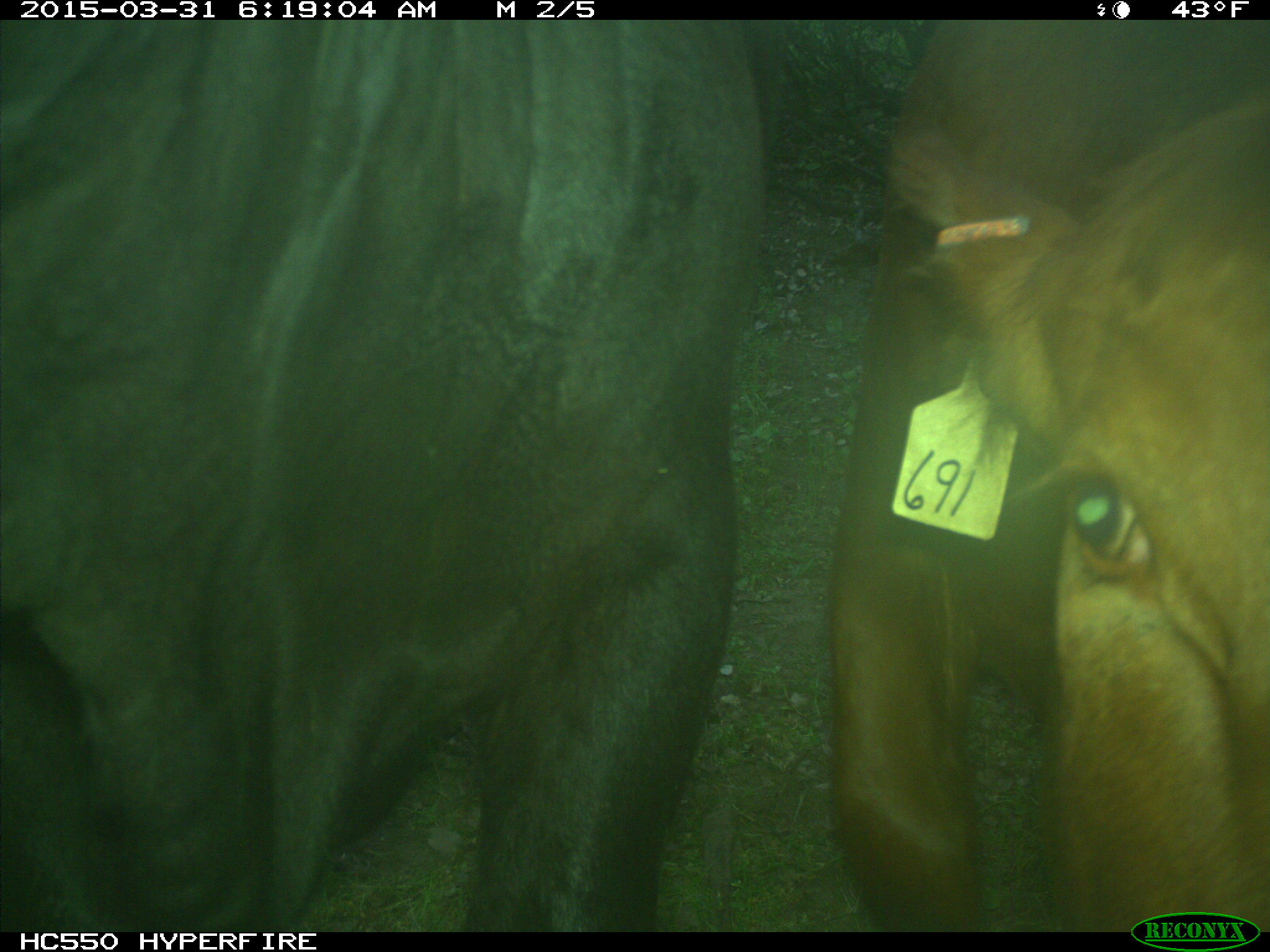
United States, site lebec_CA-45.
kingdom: Animalia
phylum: Chordata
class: Mammalia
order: Artiodactyla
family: Bovidae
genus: Bos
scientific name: Bos taurus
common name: domestic cow